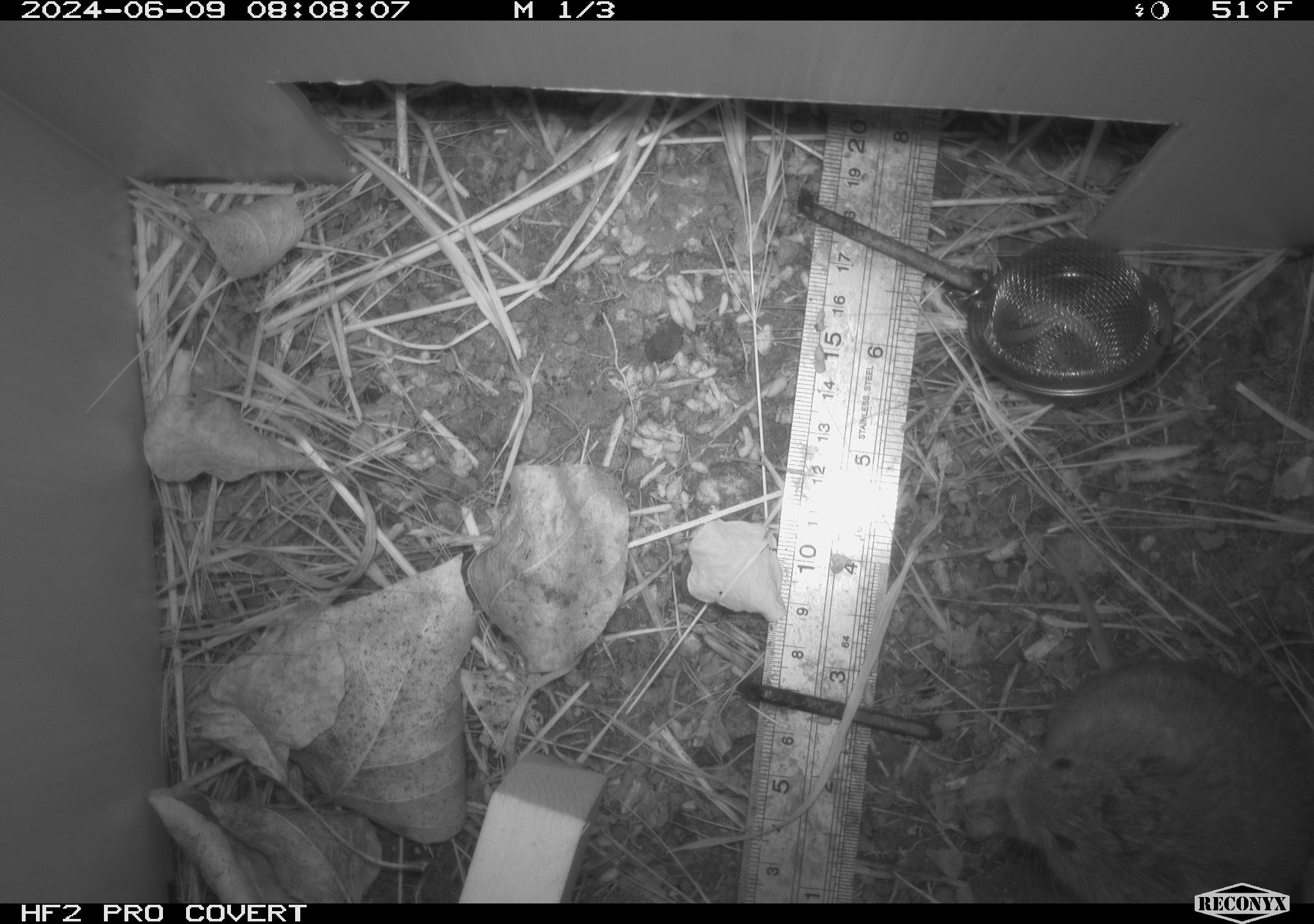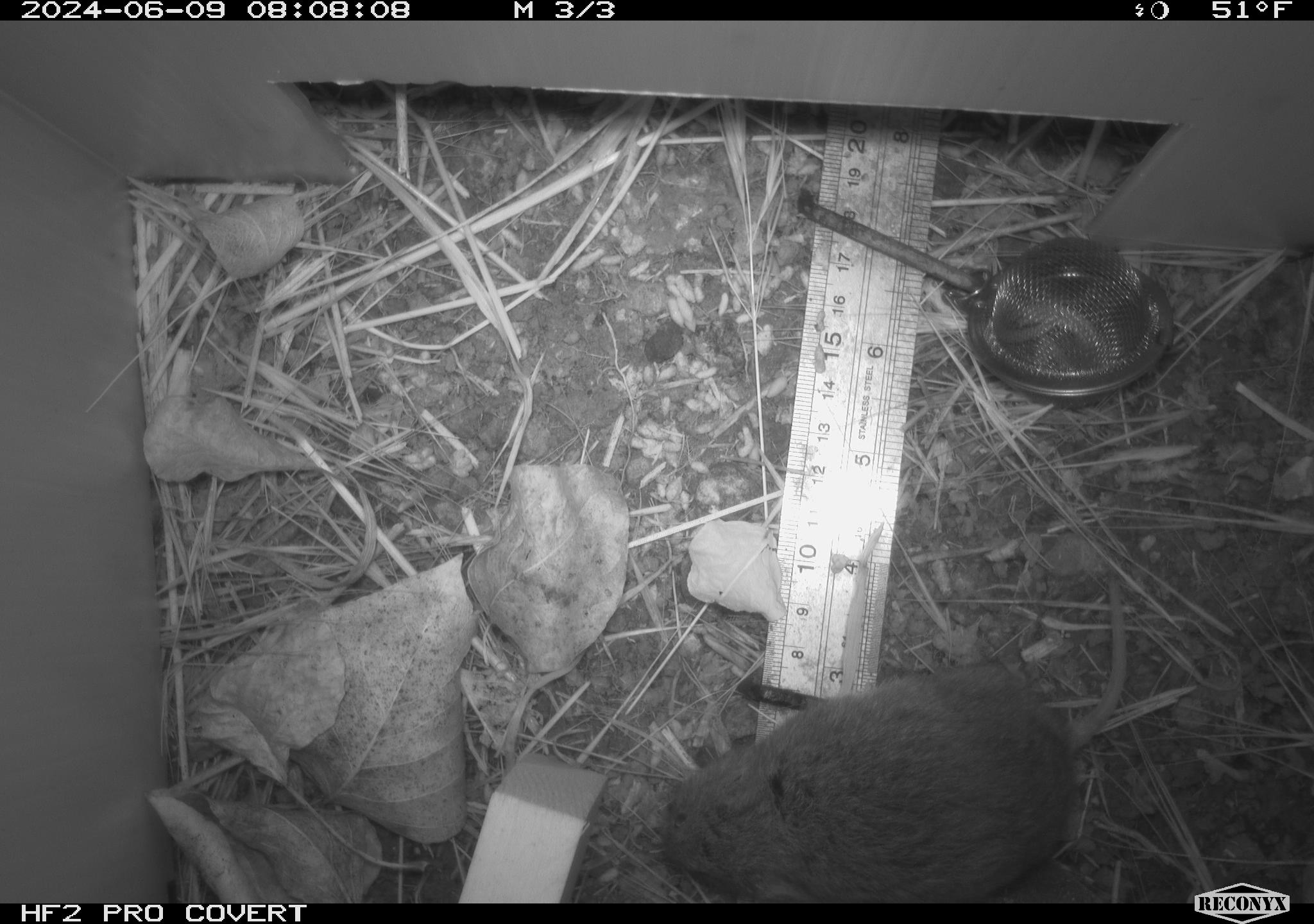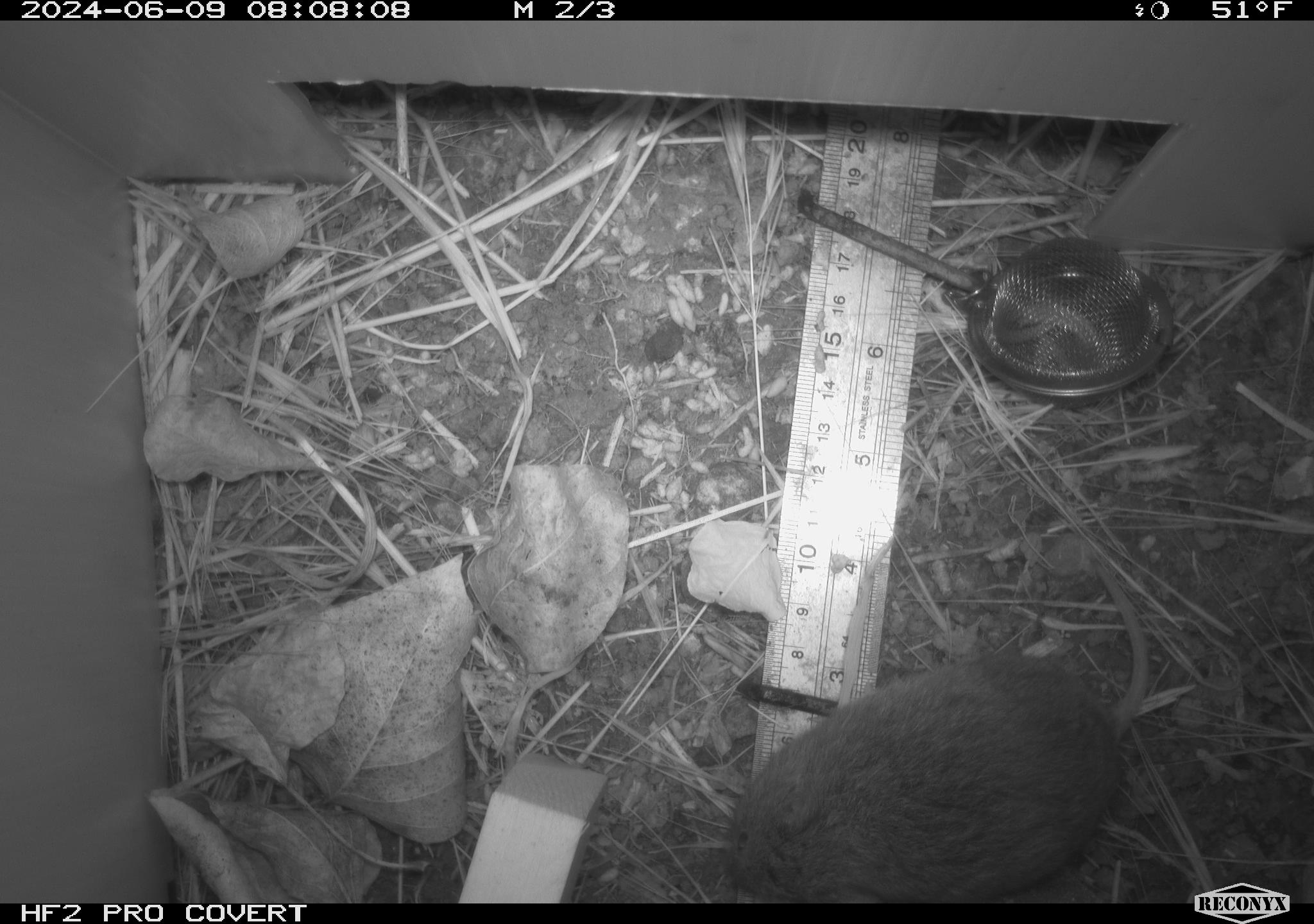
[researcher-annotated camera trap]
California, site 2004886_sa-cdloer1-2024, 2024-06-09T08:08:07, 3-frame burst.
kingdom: Animalia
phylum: Chordata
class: Mammalia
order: Rodentia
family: Cricetidae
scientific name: Arvicolinae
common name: voles, lemmings, and muskrats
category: arvicolinae subfamily